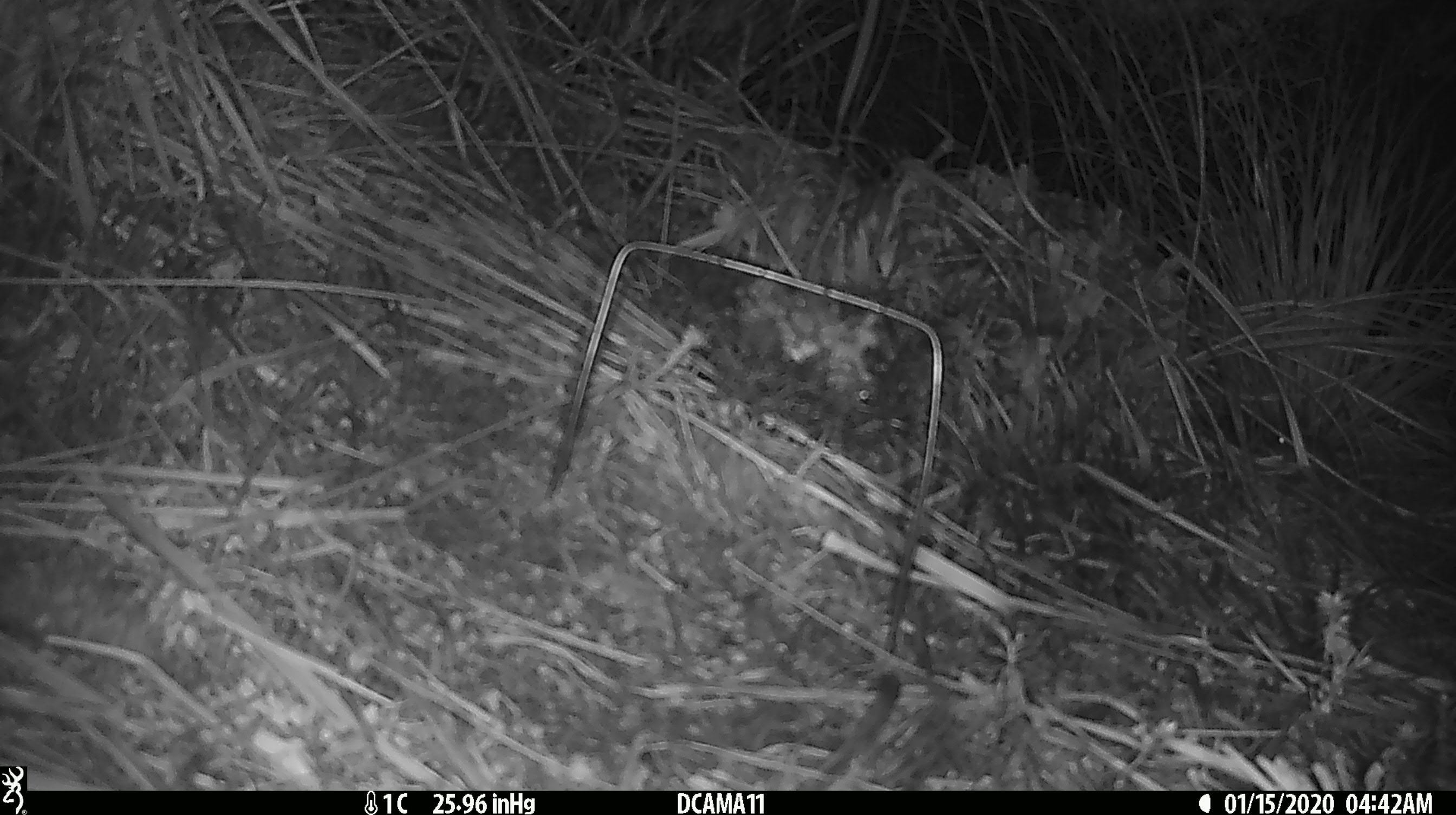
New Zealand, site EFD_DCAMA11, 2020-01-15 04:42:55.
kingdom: Animalia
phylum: Chordata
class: Mammalia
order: Rodentia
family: Muridae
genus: Mus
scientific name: Mus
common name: mouse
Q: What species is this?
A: Mouse (Mus).